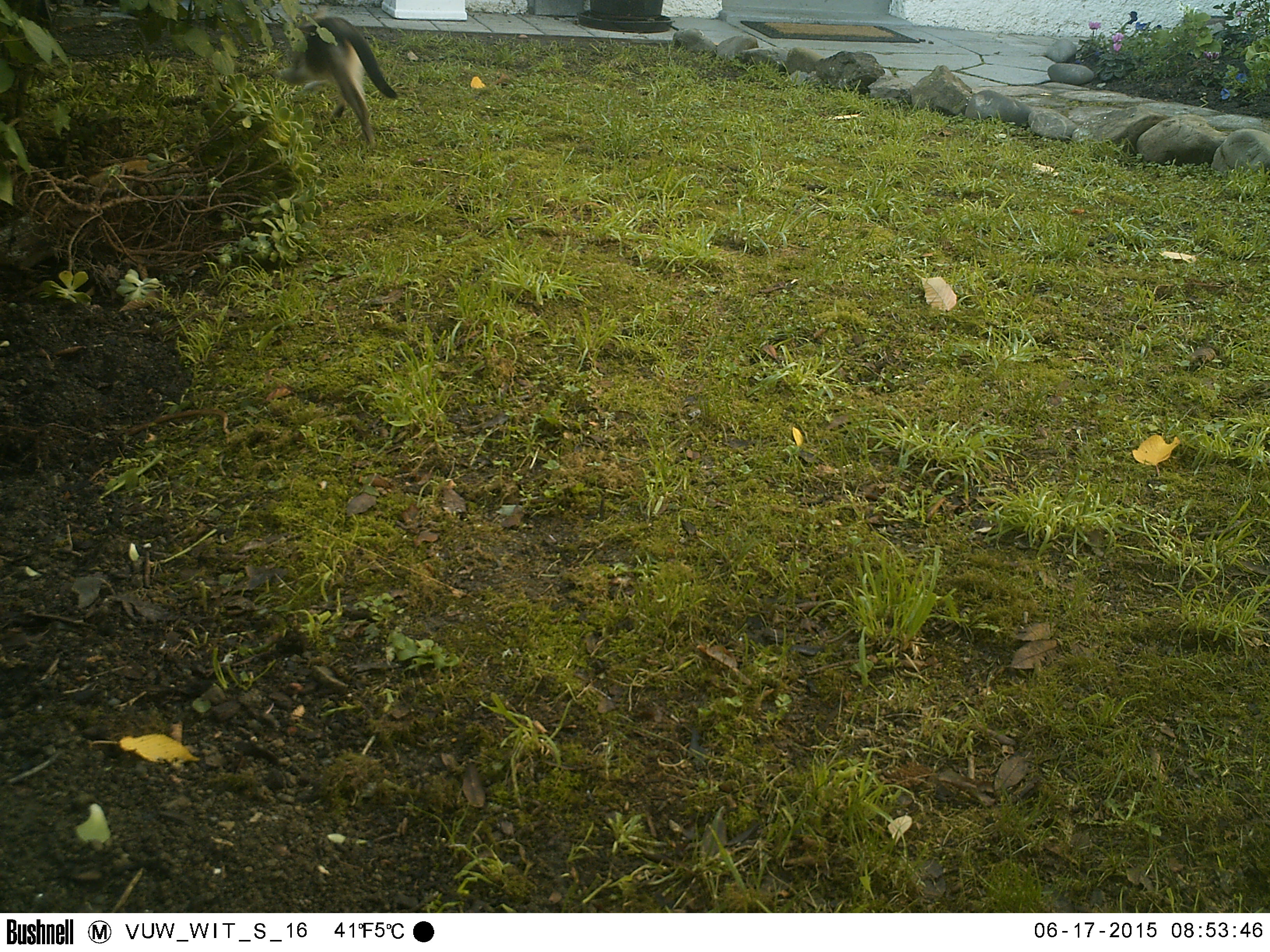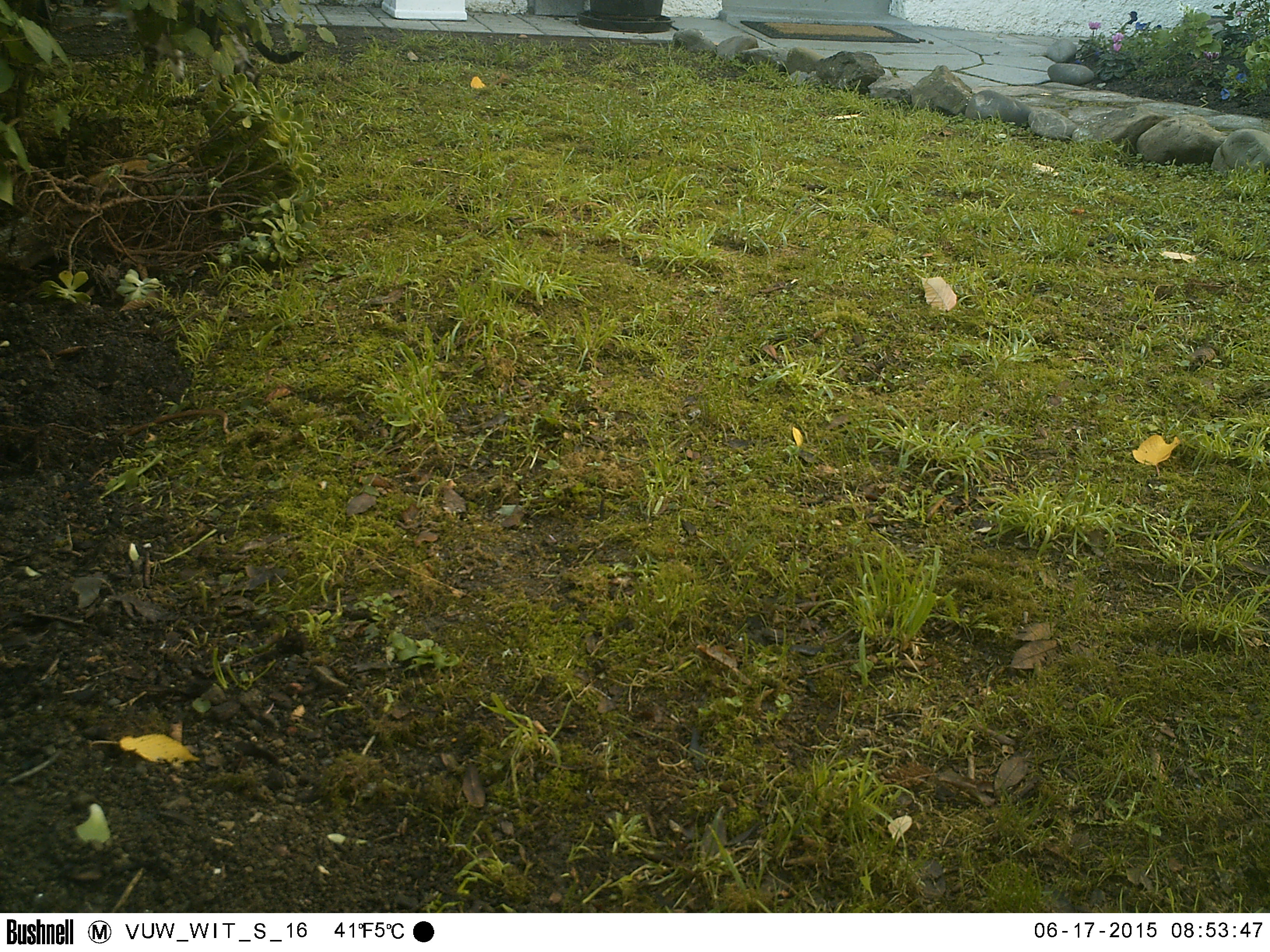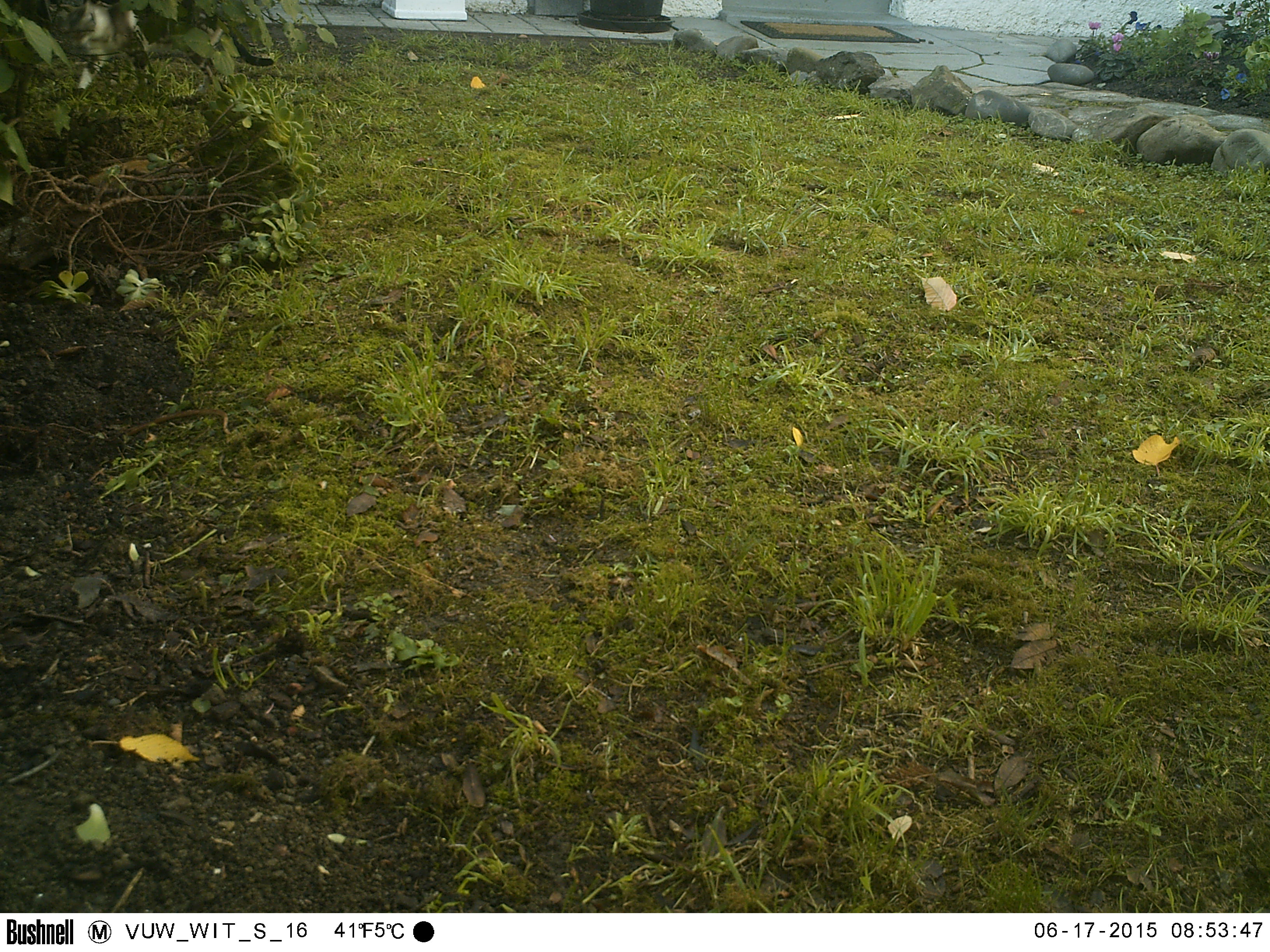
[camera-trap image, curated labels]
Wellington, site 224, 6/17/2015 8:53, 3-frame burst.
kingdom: Animalia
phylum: Chordata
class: Mammalia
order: Carnivora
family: Felidae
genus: Felis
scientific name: Felis catus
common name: cat